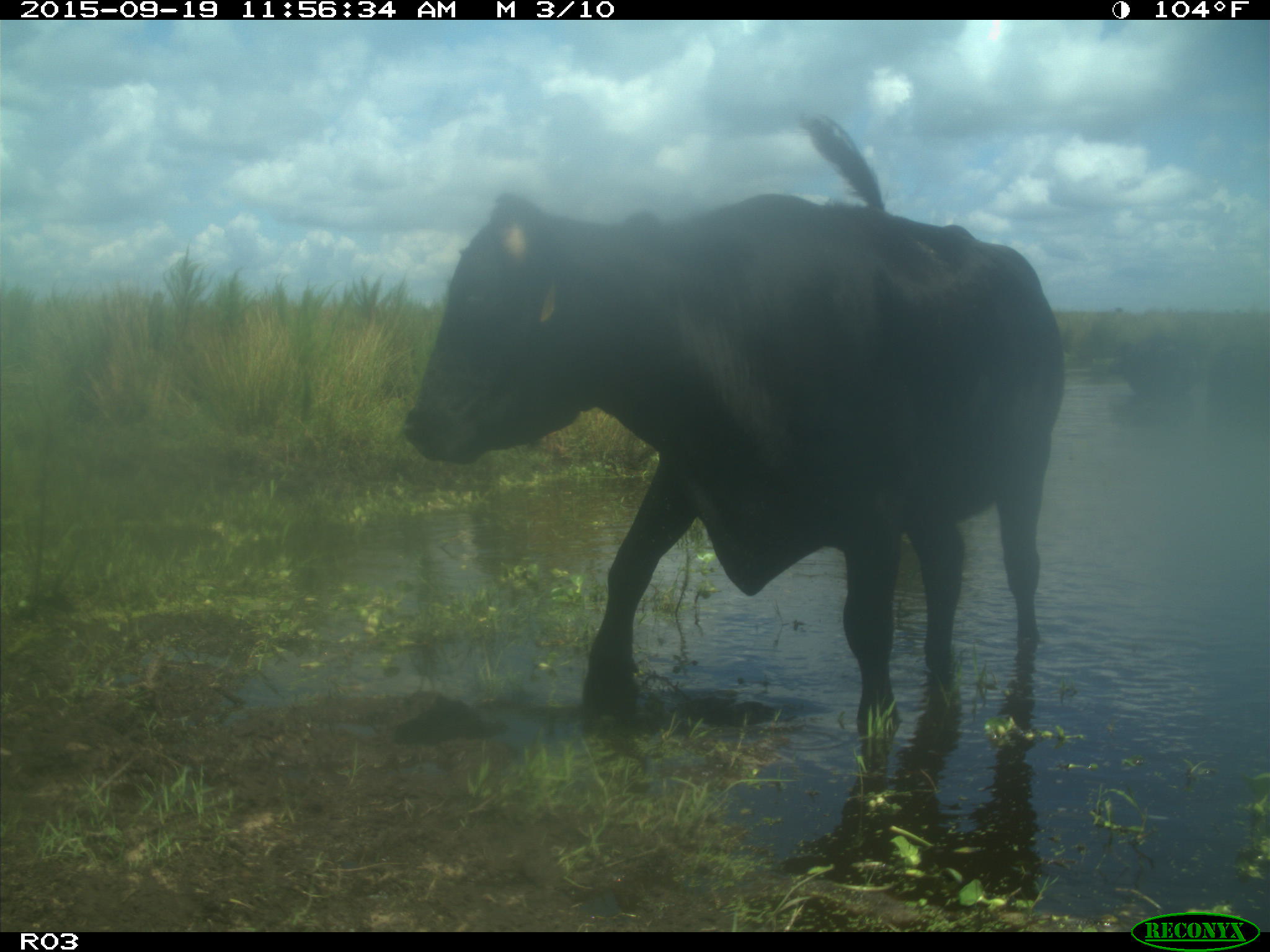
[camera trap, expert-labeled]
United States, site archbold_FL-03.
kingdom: Animalia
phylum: Chordata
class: Mammalia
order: Artiodactyla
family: Bovidae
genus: Bos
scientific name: Bos taurus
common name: domestic cow